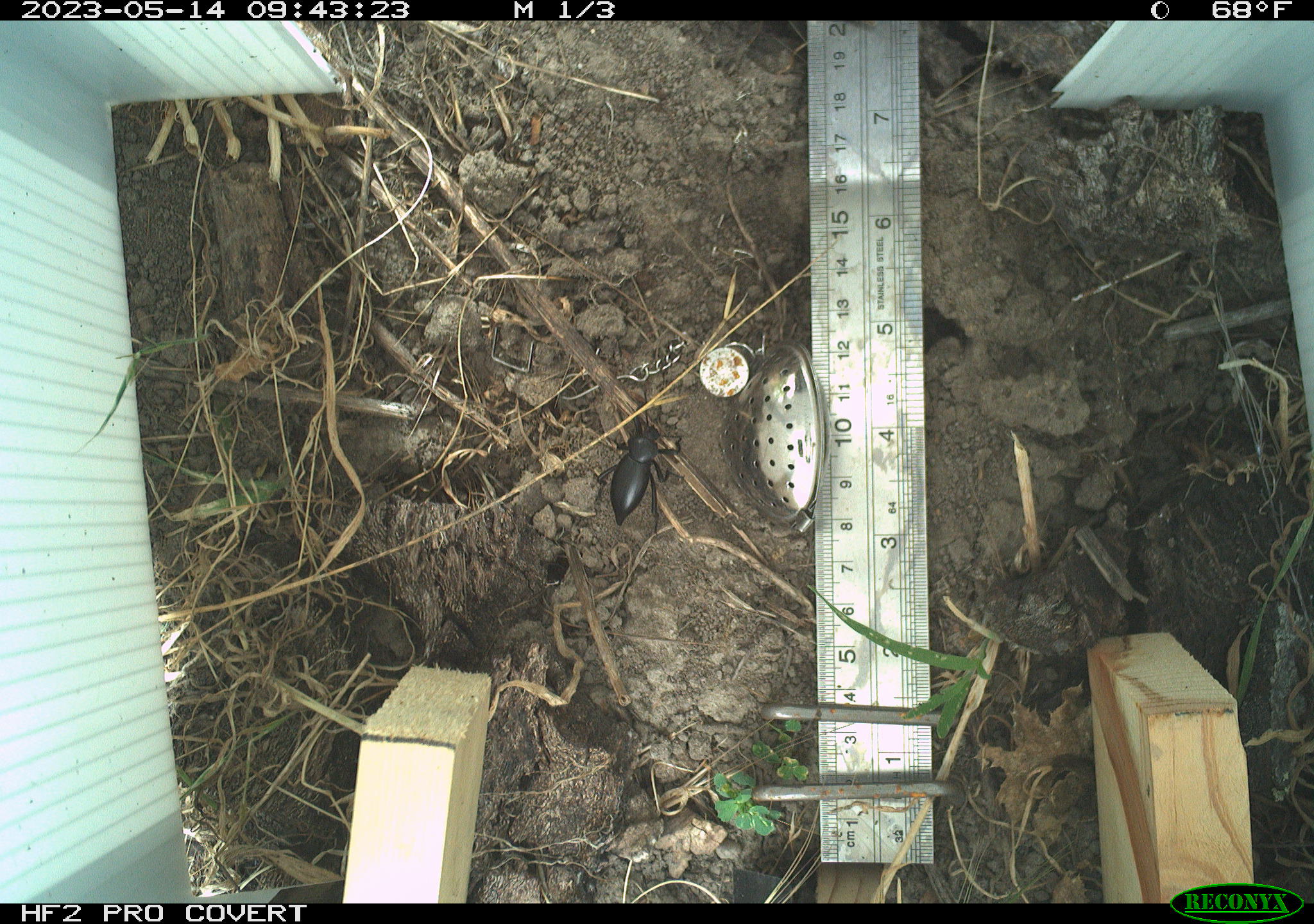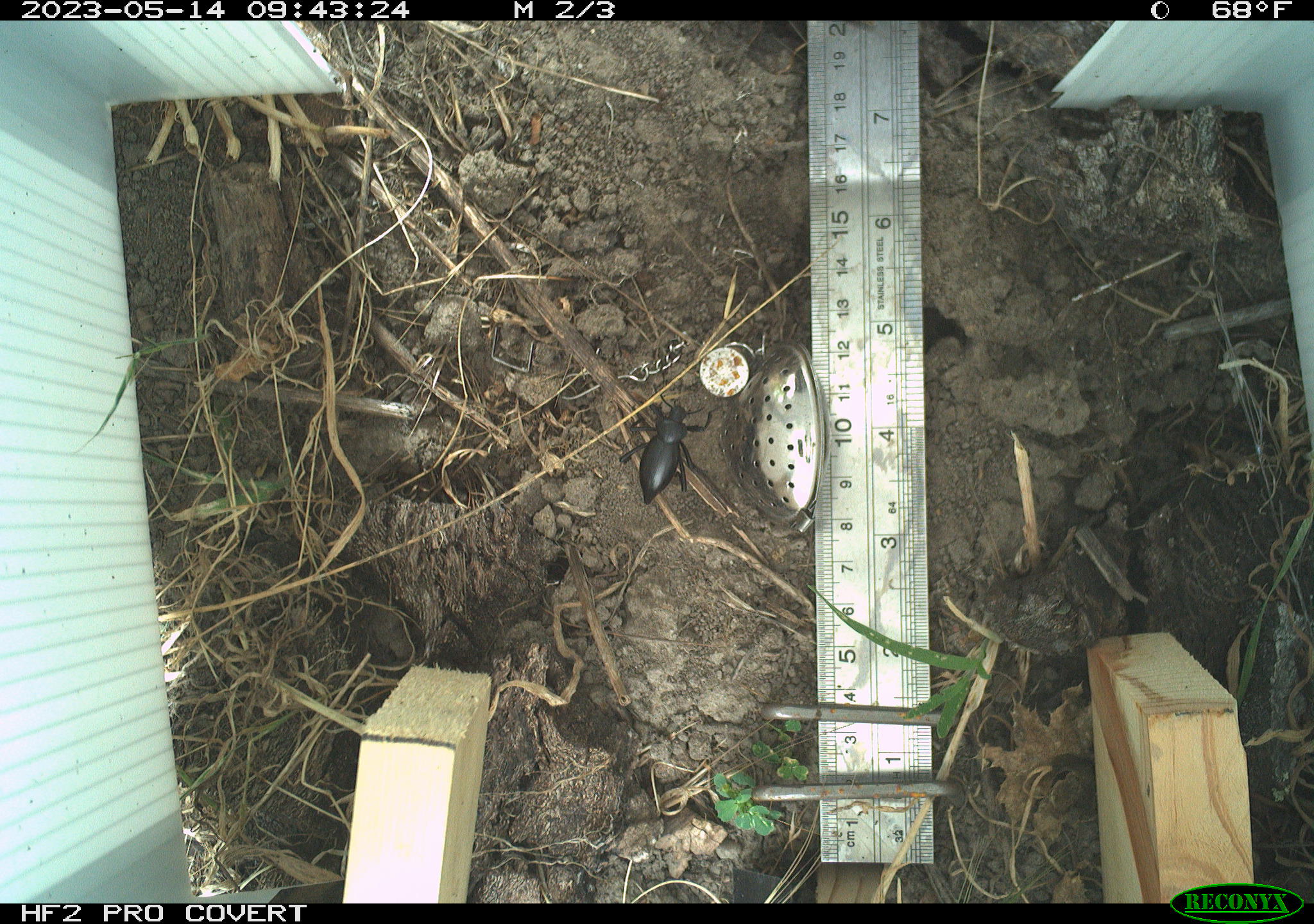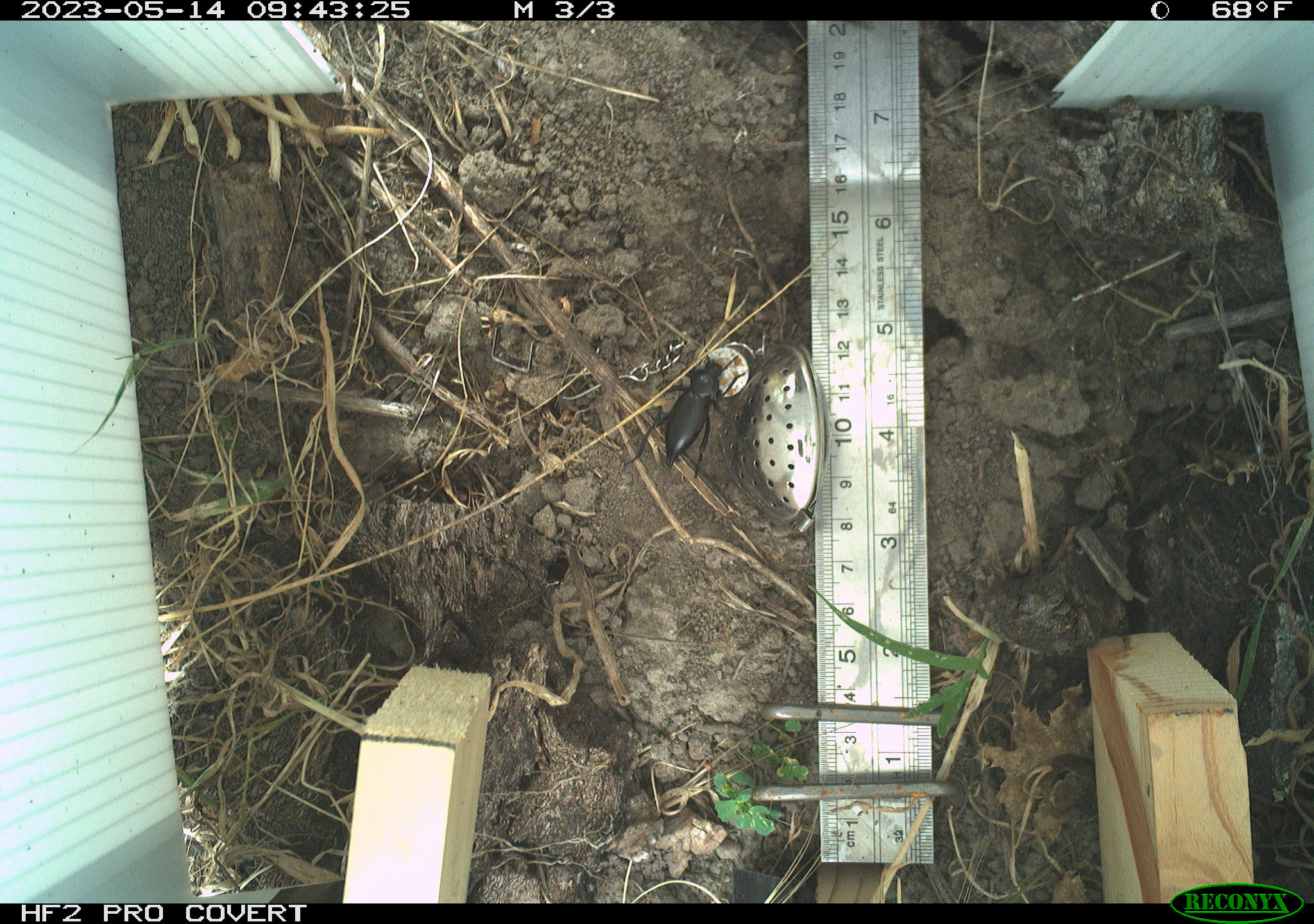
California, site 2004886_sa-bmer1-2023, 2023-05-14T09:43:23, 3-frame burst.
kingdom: Animalia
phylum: Arthropoda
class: Insecta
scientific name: Insecta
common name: insect